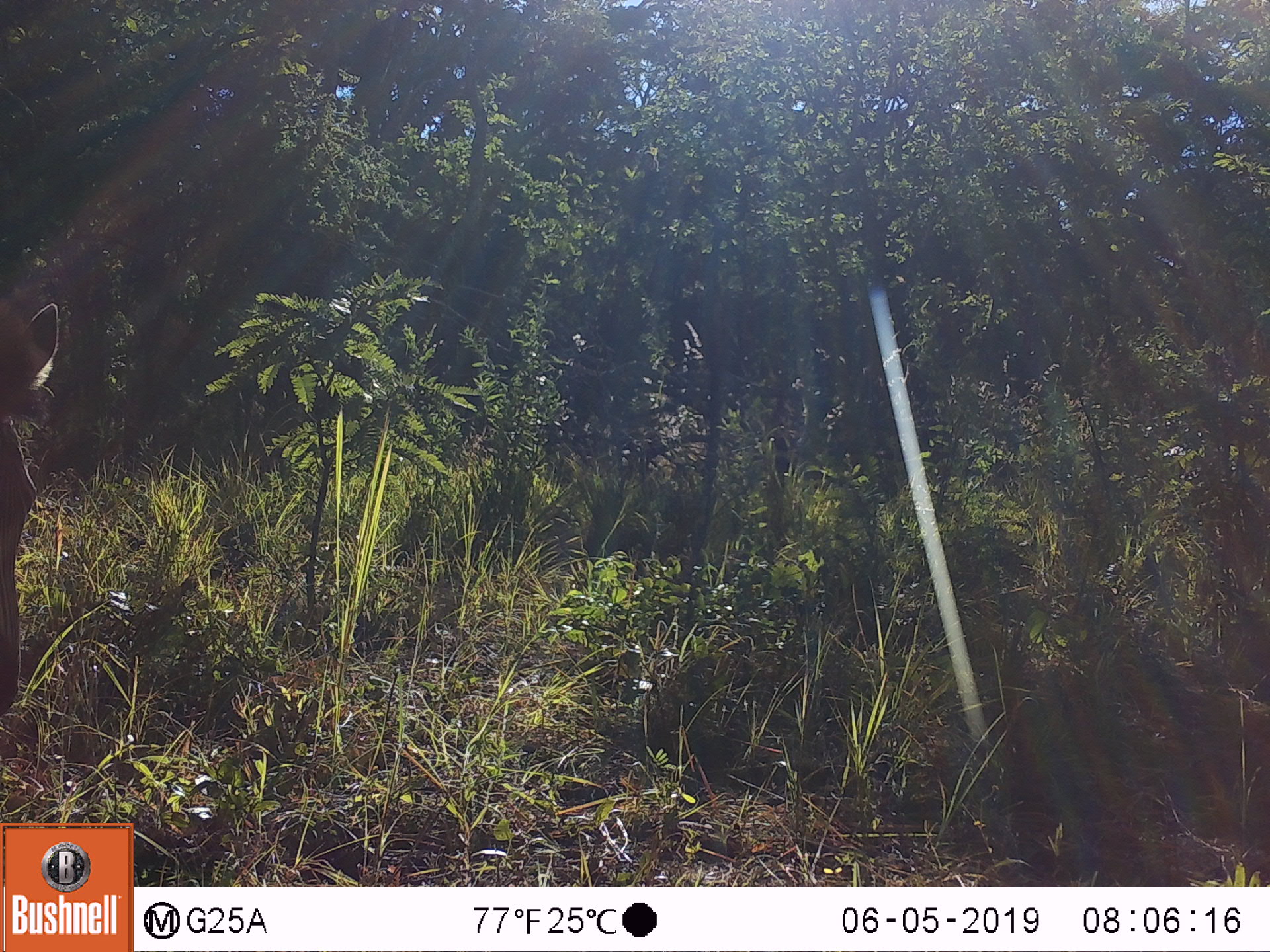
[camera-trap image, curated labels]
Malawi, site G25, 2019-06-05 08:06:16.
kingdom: Animalia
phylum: Chordata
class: Mammalia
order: Perissodactyla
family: Equidae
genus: Equus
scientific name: Equus quagga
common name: plains zebra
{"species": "plains zebra (Equus quagga)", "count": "1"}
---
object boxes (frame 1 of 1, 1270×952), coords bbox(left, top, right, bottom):
plains zebra: bbox(0, 297, 61, 716)